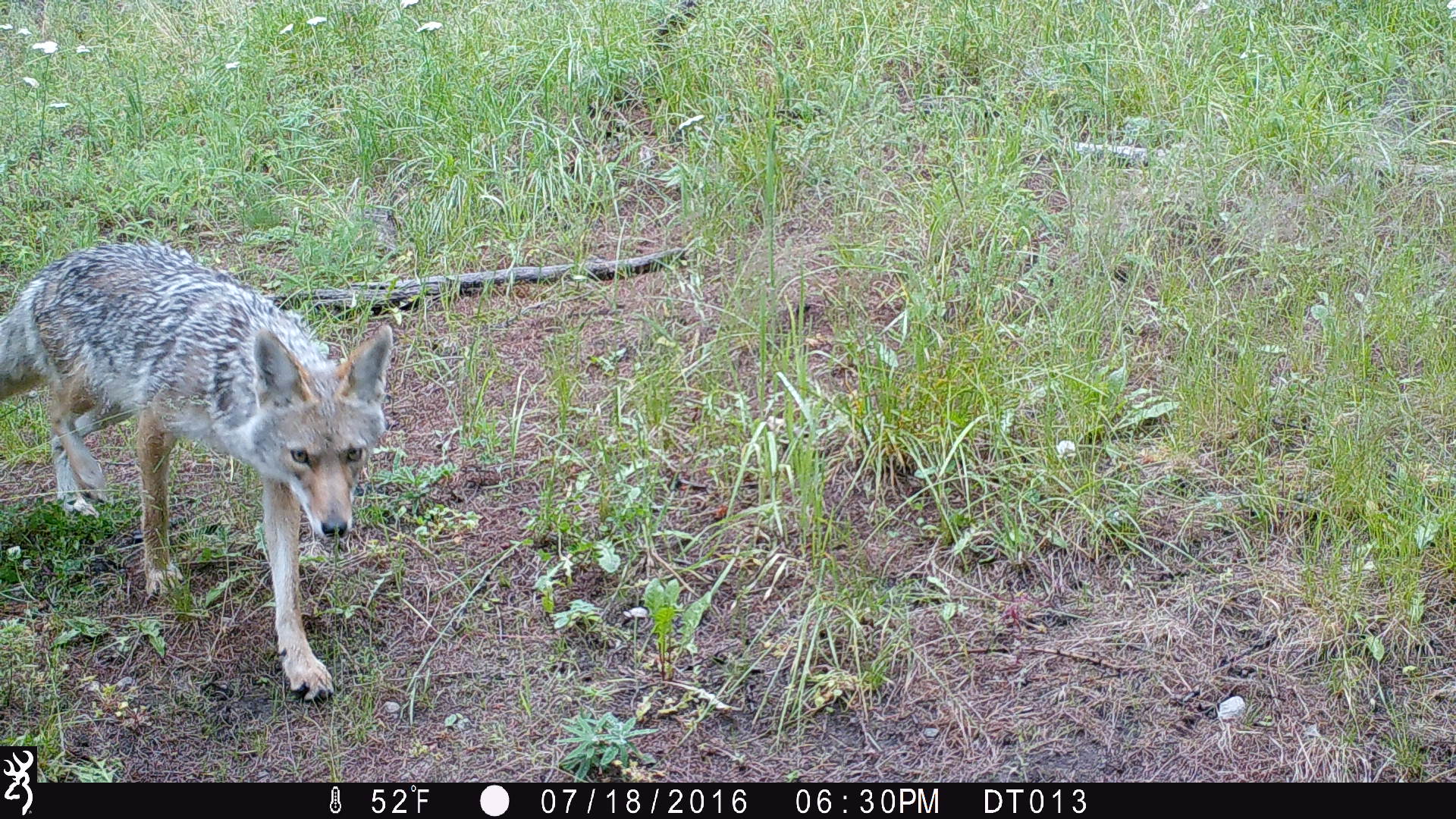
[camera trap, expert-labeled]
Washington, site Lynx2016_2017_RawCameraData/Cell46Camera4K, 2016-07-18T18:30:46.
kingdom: Animalia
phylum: Chordata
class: Mammalia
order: Carnivora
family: Canidae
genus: Canis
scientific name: Canis latrans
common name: coyote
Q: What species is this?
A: Canis latrans (coyote).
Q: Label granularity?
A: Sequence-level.